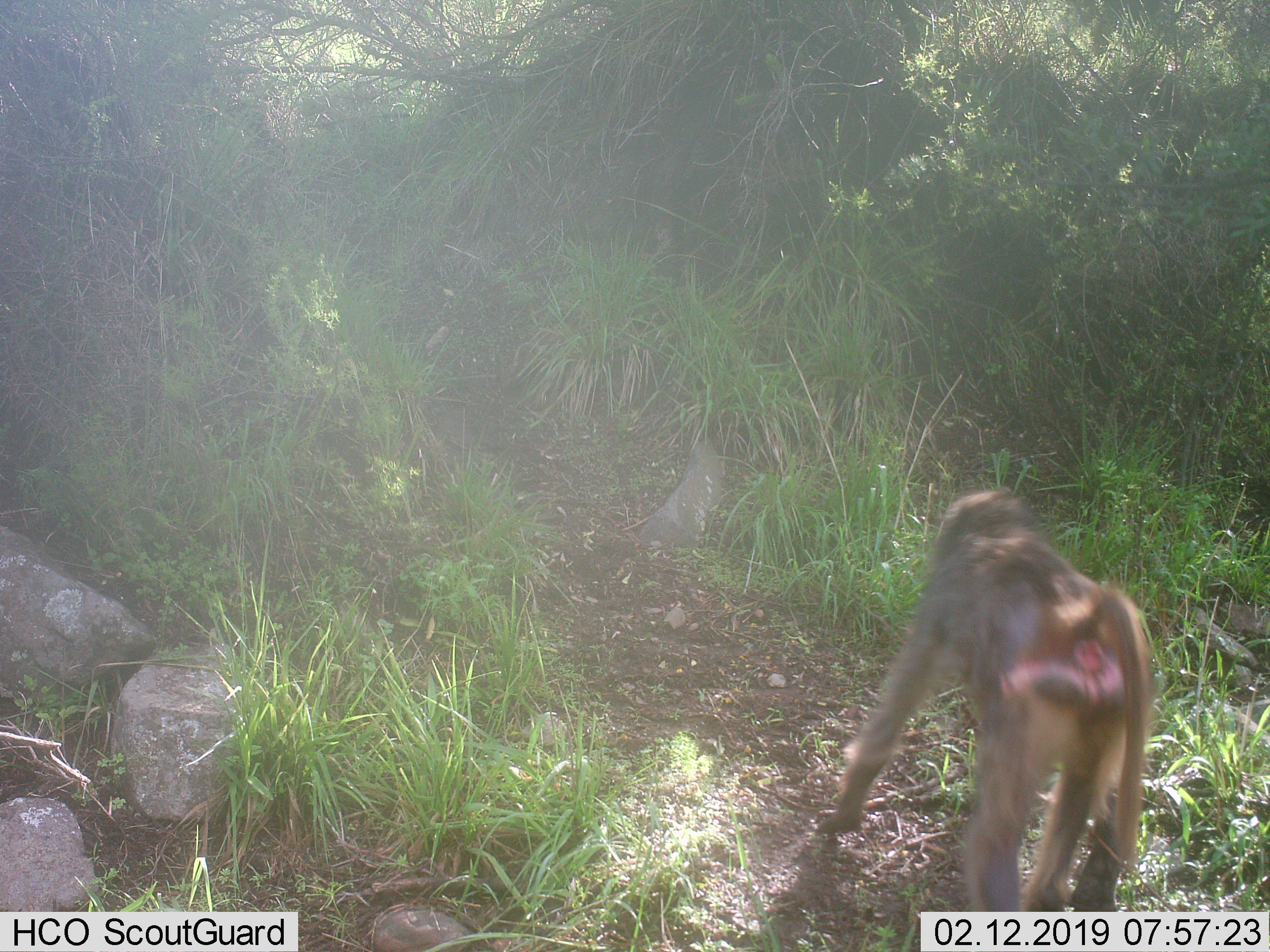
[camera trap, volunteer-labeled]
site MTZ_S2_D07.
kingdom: Animalia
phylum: Chordata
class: Mammalia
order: Primates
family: Cercopithecidae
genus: Papio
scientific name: Papio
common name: baboon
Baboon (Papio), count 1. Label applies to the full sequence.